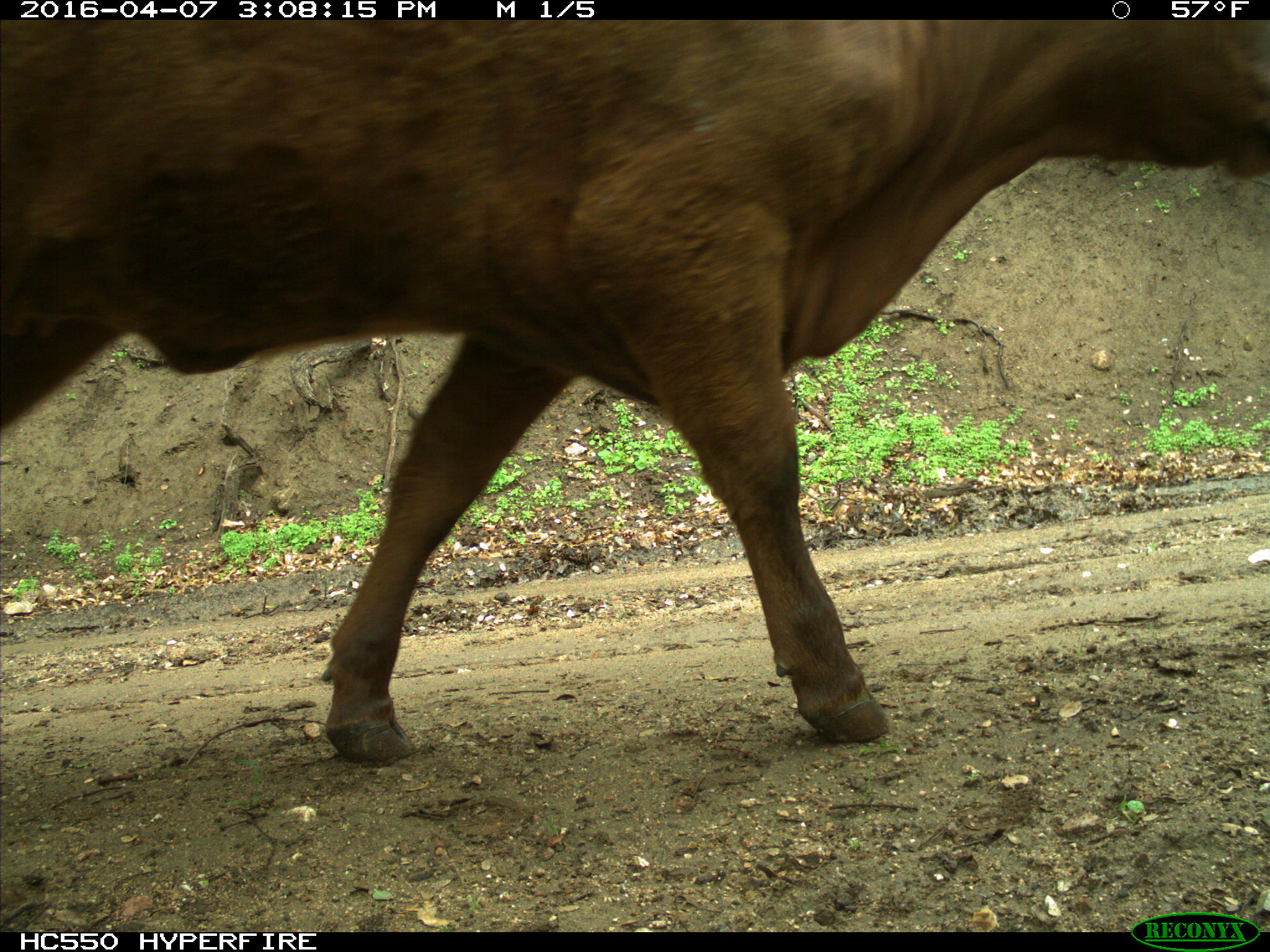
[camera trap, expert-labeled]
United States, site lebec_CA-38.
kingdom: Animalia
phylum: Chordata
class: Mammalia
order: Artiodactyla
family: Bovidae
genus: Bos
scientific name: Bos taurus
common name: domestic cow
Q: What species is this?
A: Bos taurus (domestic cow).